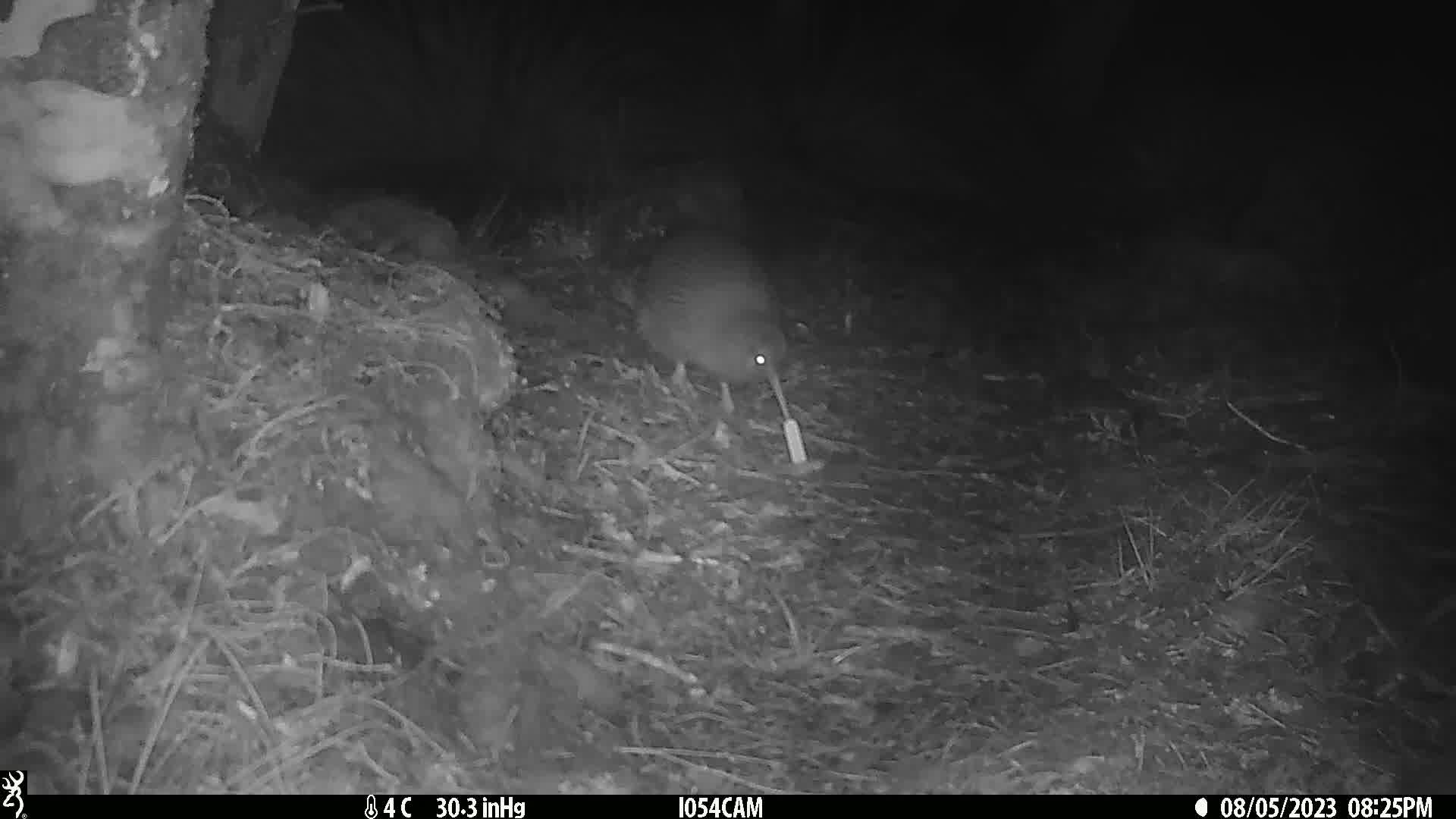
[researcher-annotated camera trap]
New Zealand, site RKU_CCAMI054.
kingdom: Animalia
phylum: Chordata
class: Aves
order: Apterygiformes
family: Apterygidae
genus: Apteryx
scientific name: Apteryx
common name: kiwi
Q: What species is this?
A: Kiwi (Apteryx).